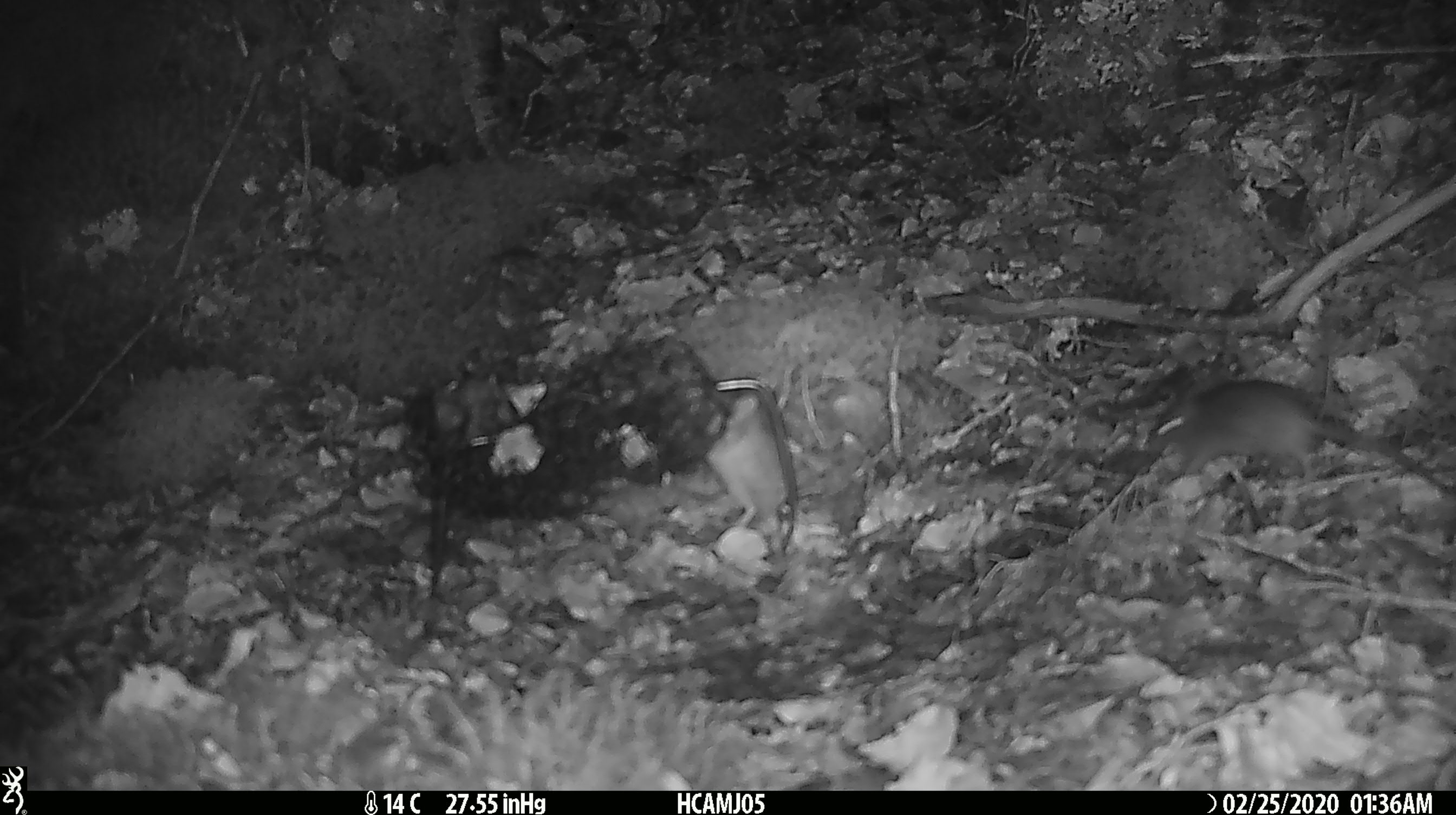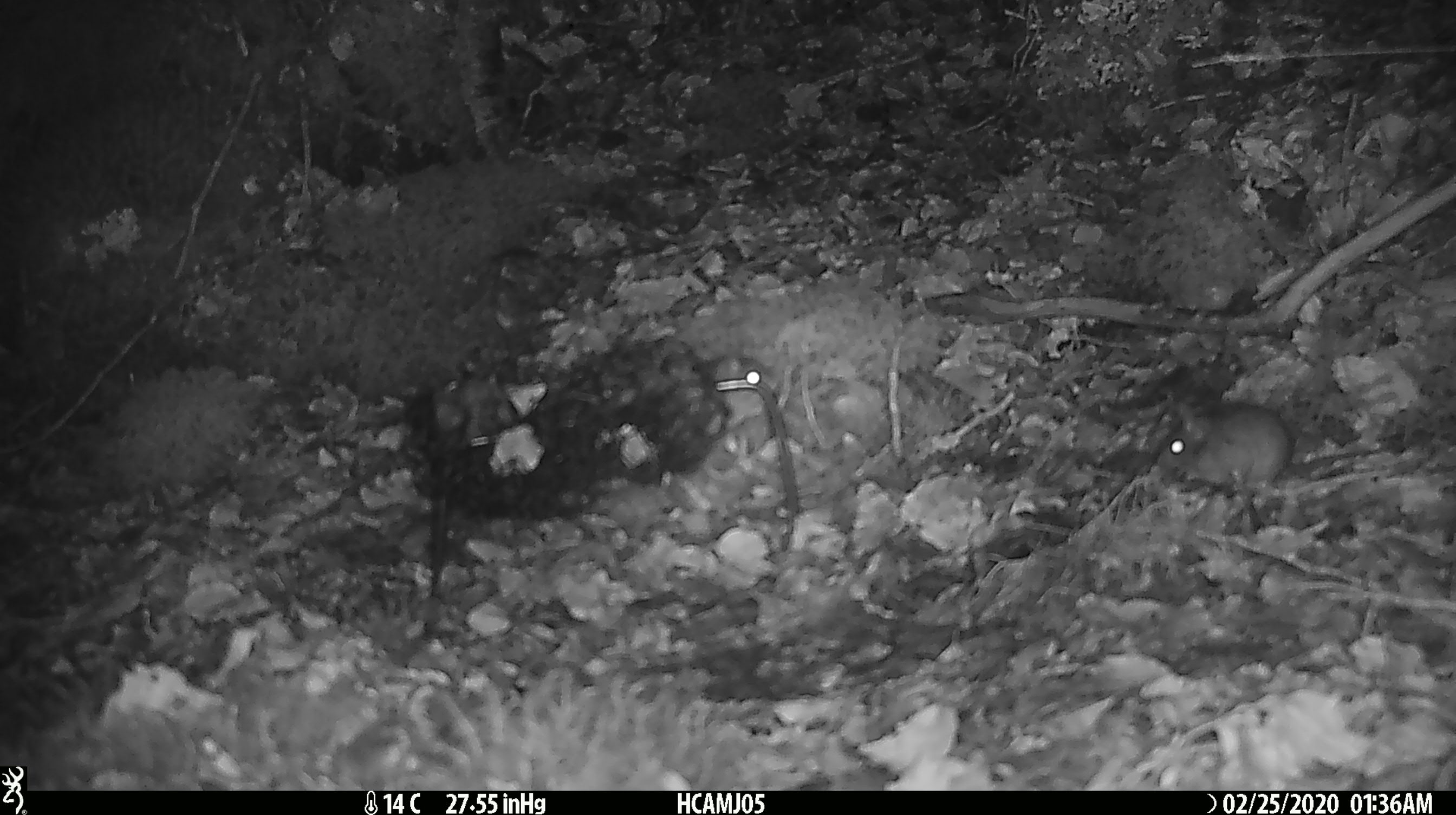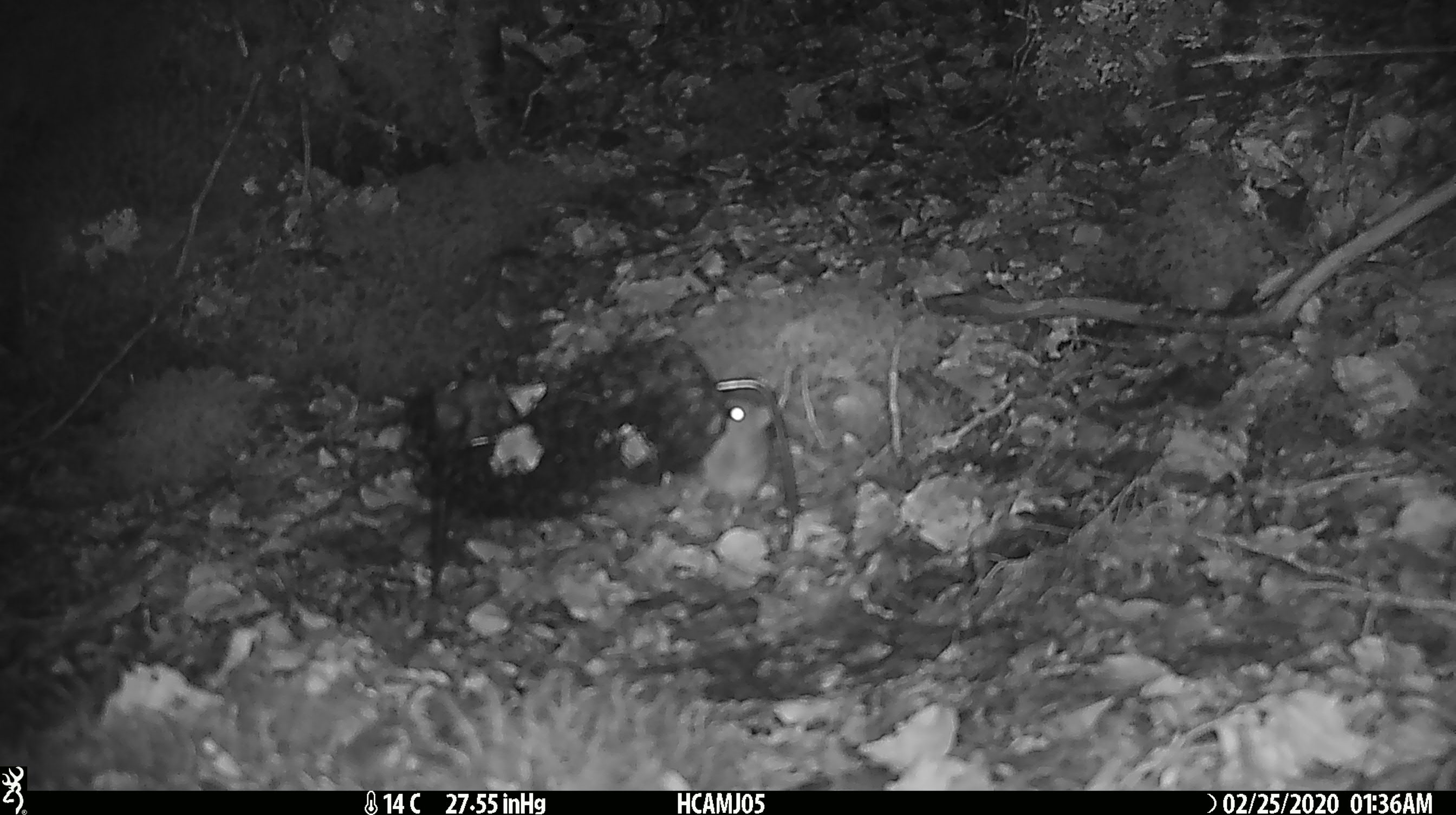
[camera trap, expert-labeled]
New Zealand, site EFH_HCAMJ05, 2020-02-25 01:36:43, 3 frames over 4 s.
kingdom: Animalia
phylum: Chordata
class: Mammalia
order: Rodentia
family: Muridae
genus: Mus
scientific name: Mus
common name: mouse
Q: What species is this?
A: Mouse (Mus).